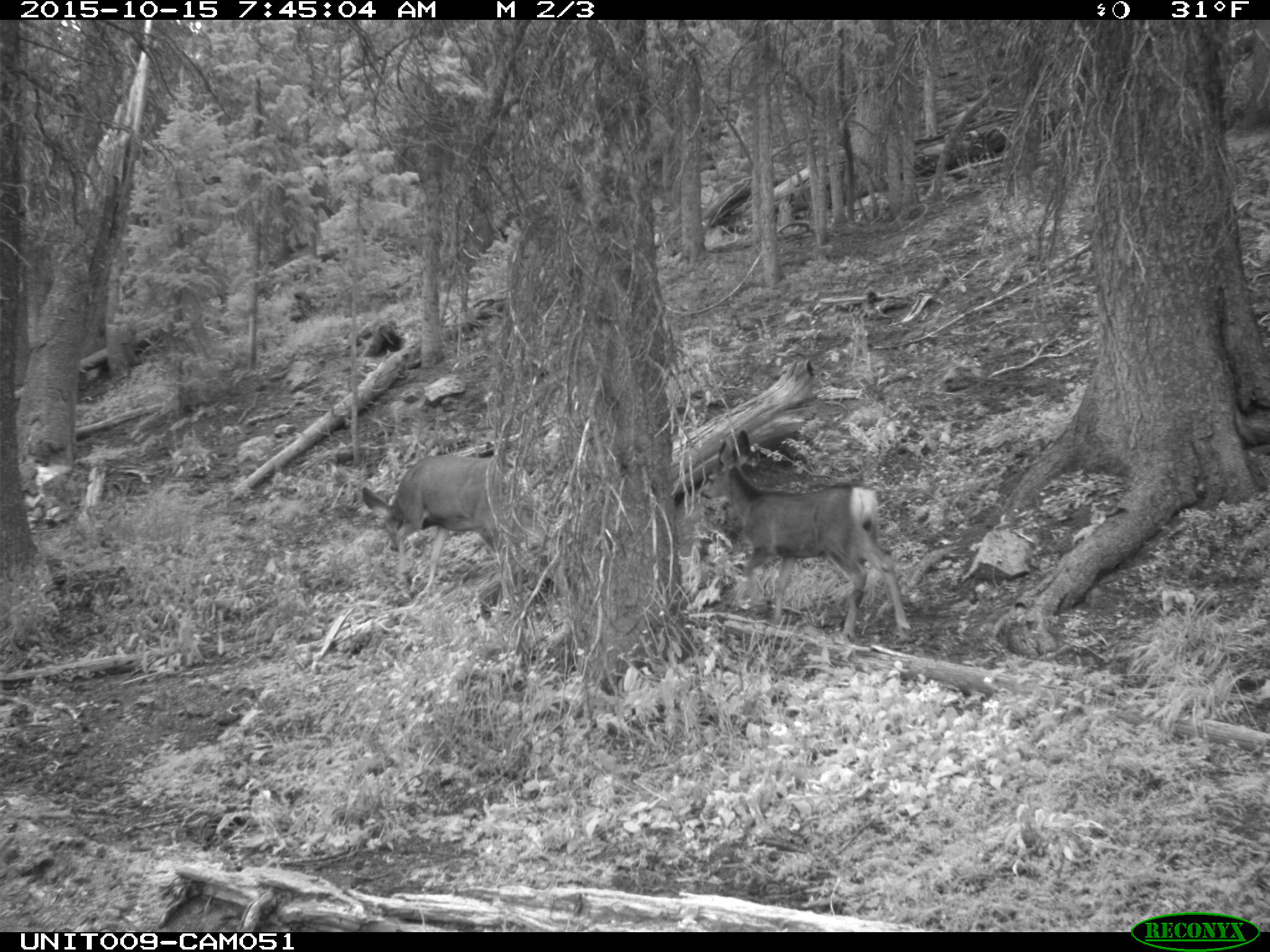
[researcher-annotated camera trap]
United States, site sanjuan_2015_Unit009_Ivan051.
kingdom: Animalia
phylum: Chordata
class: Mammalia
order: Artiodactyla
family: Cervidae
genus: Odocoileus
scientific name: Odocoileus hemionus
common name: mule deer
Odocoileus hemionus (mule deer).